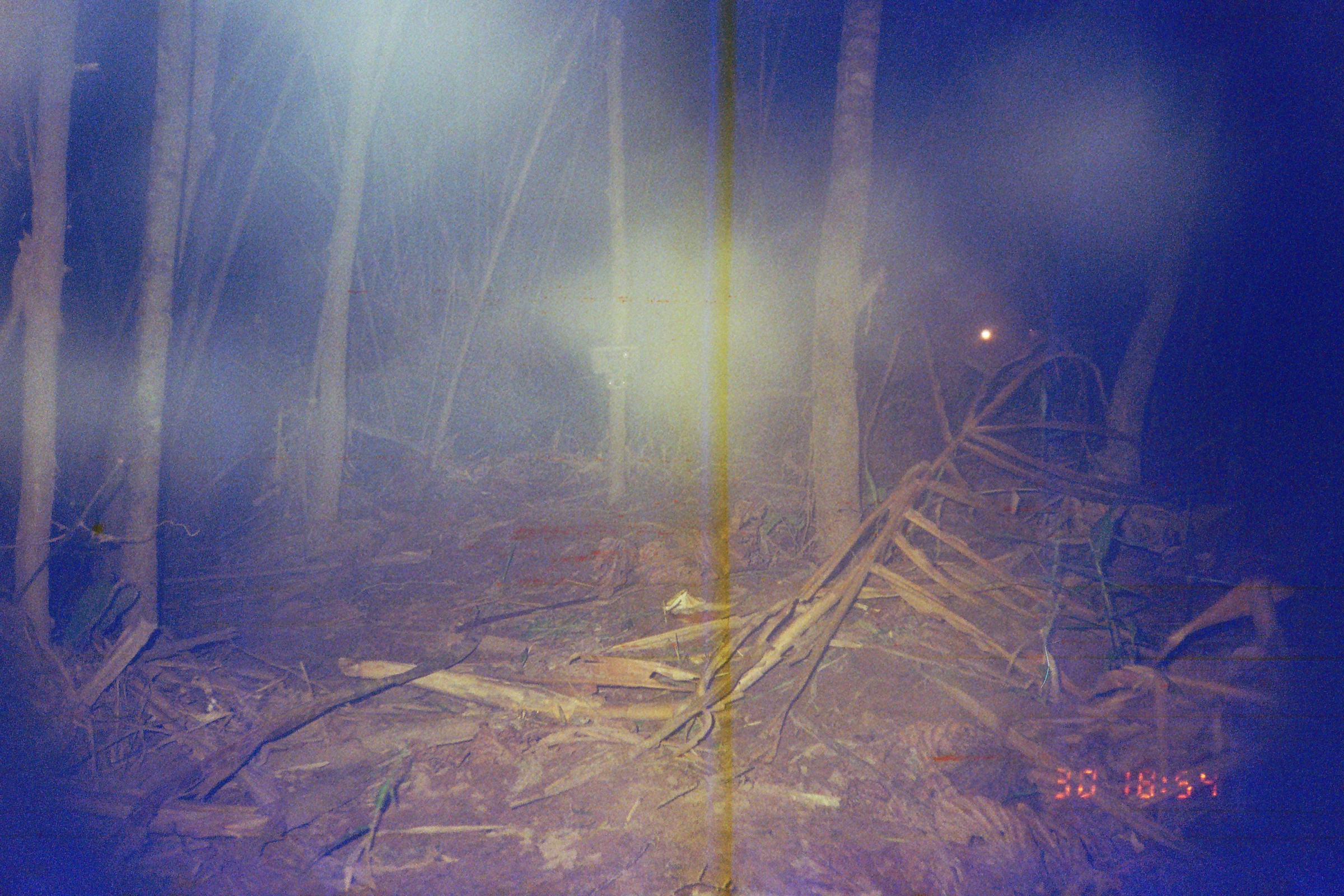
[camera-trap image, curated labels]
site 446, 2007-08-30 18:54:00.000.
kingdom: Animalia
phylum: Chordata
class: Mammalia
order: Artiodactyla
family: Tayassuidae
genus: Tayassu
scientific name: Tayassu pecari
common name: white-lipped peccary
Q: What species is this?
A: Tayassu pecari (white-lipped peccary).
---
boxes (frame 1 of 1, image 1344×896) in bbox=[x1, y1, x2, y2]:
tayassu pecari: bbox=[946, 289, 1048, 377]